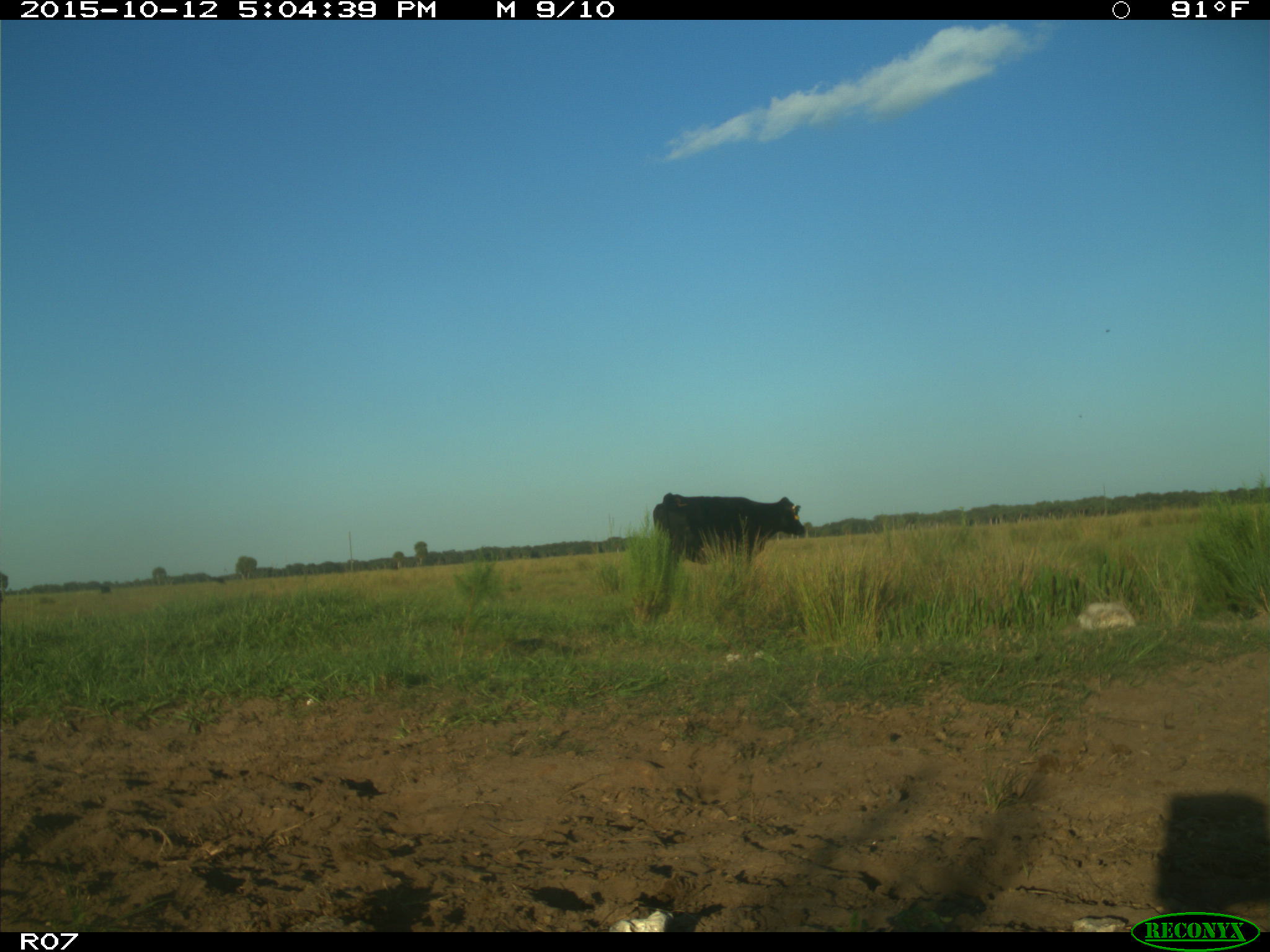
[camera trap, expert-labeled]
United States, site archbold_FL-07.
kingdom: Animalia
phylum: Chordata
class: Mammalia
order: Artiodactyla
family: Bovidae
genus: Bos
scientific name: Bos taurus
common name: domestic cow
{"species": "Bos taurus (domestic cow)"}